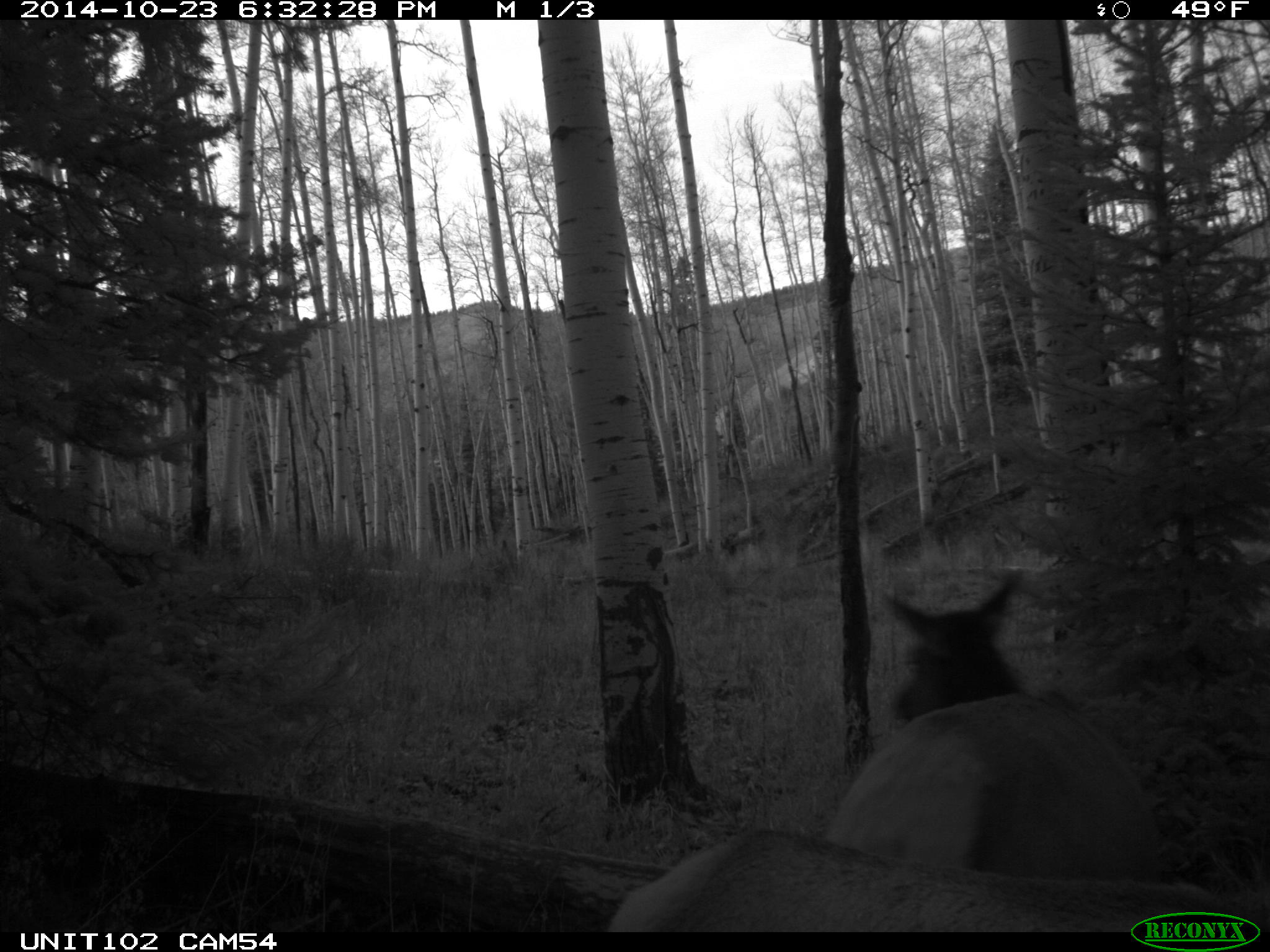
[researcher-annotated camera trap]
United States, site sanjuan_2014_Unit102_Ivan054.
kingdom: Animalia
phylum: Chordata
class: Mammalia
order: Artiodactyla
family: Cervidae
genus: Cervus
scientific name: Cervus elaphus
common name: red deer